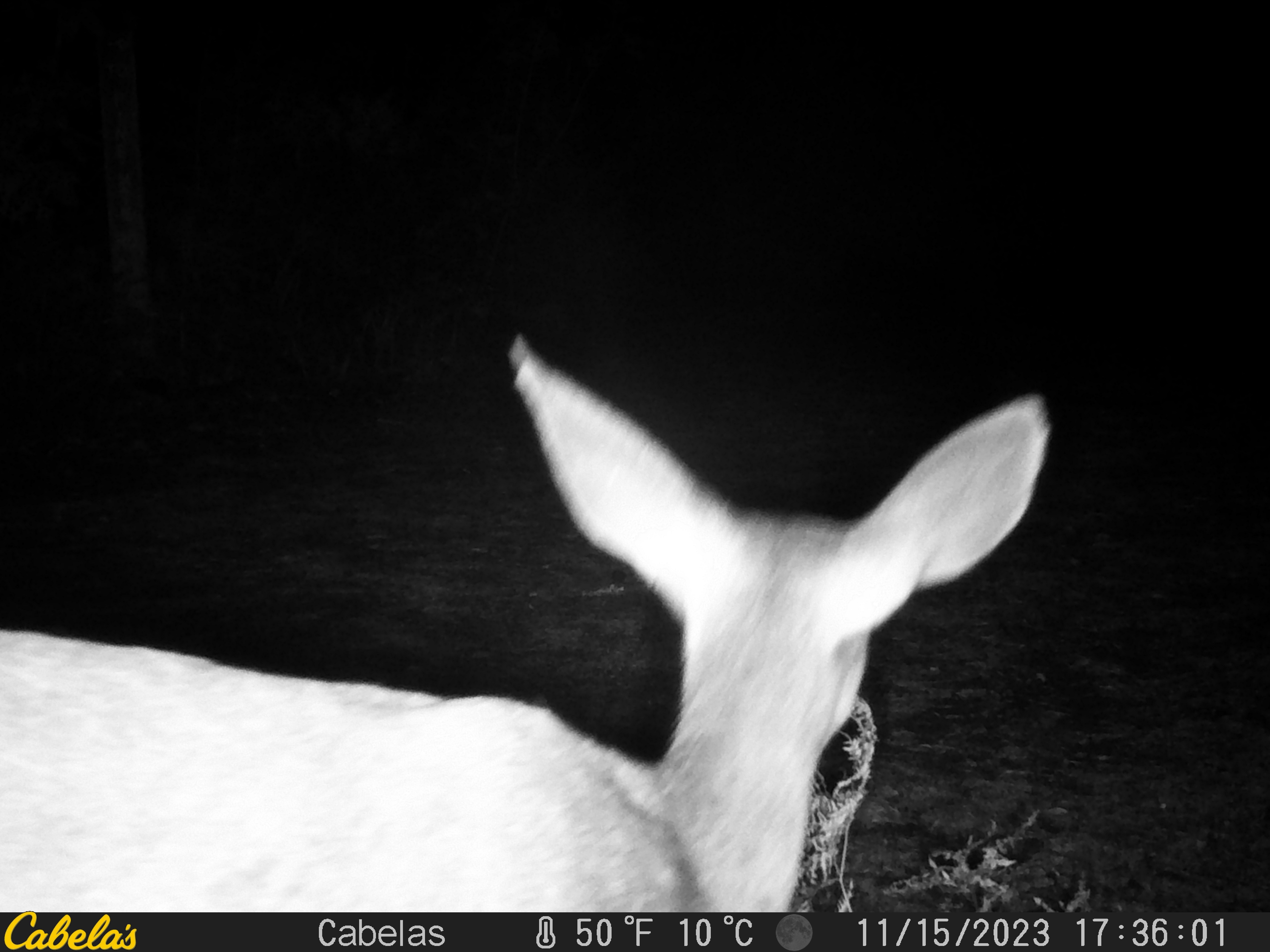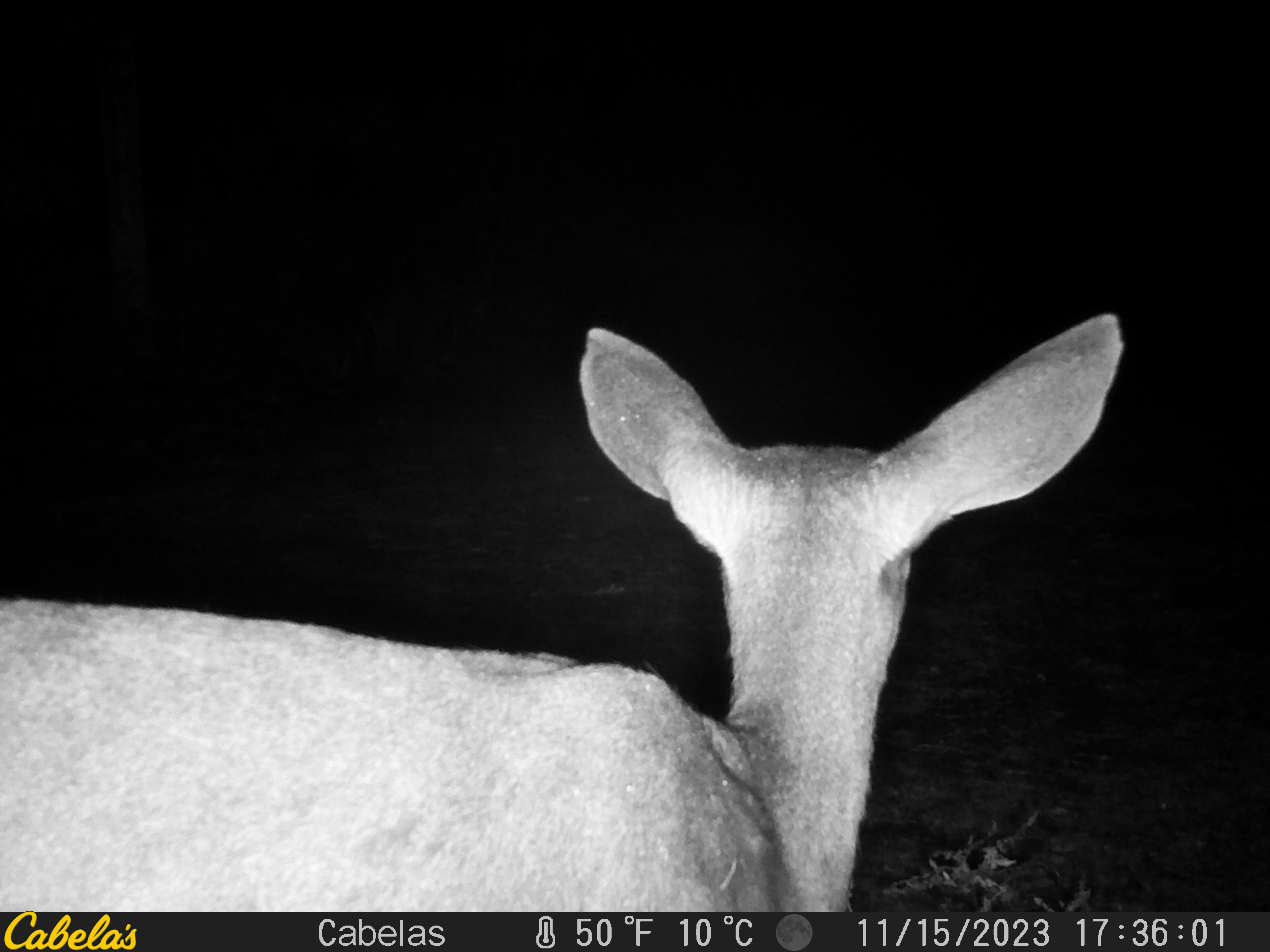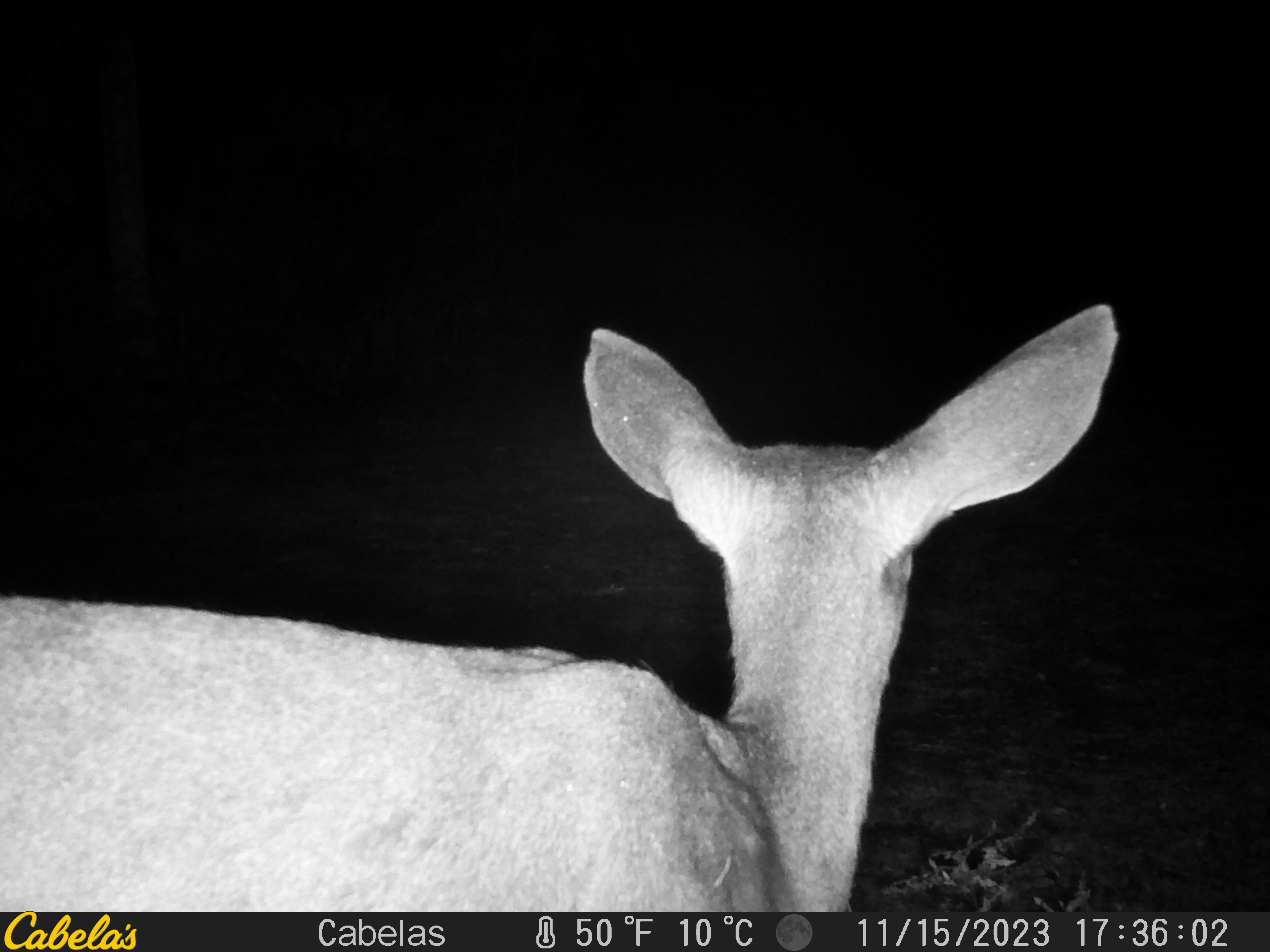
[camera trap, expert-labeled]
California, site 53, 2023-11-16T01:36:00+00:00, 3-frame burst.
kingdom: Animalia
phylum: Chordata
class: Mammalia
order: Artiodactyla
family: Cervidae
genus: Odocoileus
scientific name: Odocoileus hemionus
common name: mule deer